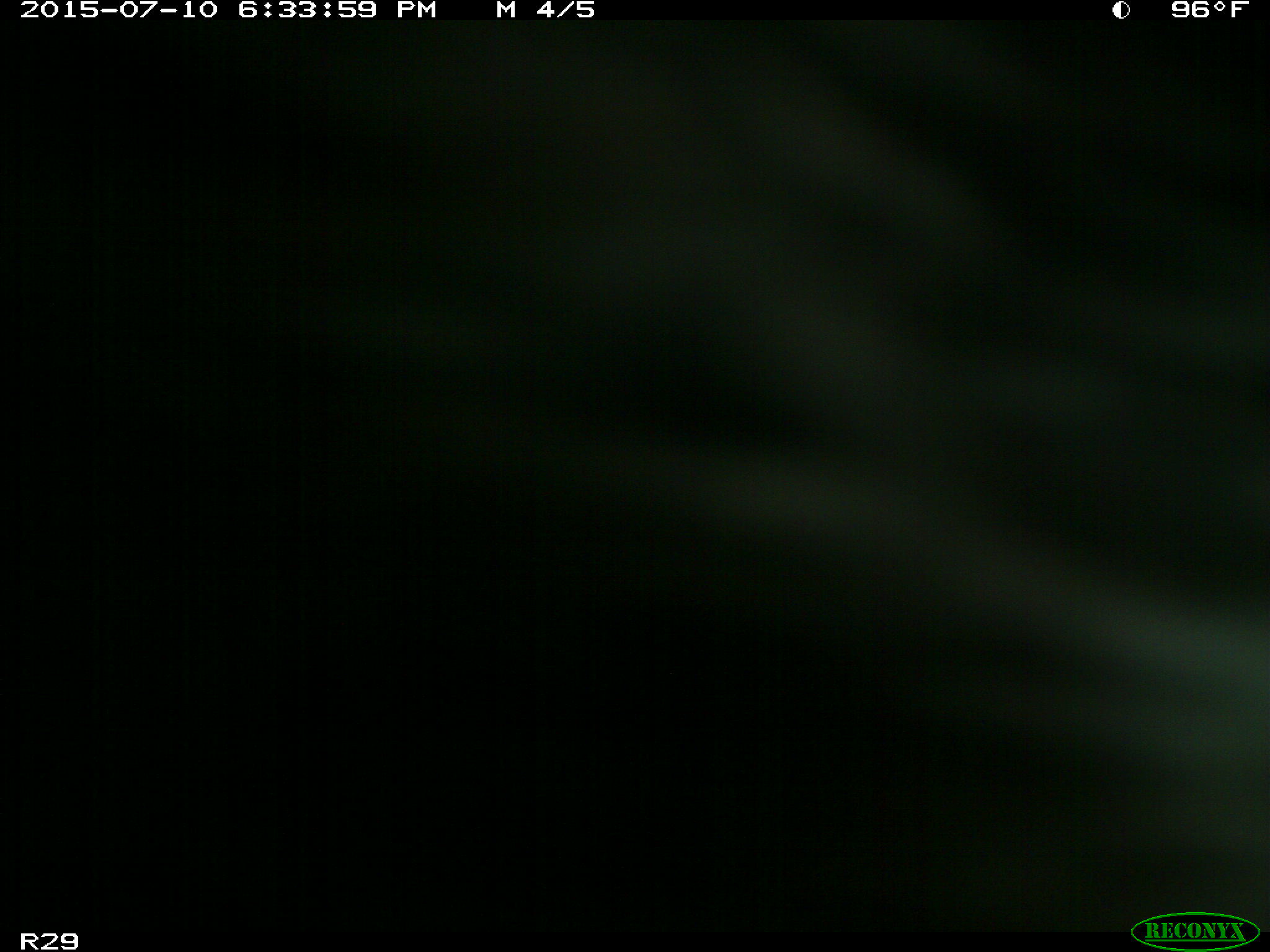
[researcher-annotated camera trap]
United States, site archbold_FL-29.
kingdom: Animalia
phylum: Chordata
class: Mammalia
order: Artiodactyla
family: Bovidae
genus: Bos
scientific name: Bos taurus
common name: domestic cow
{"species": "Bos taurus (domestic cow)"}